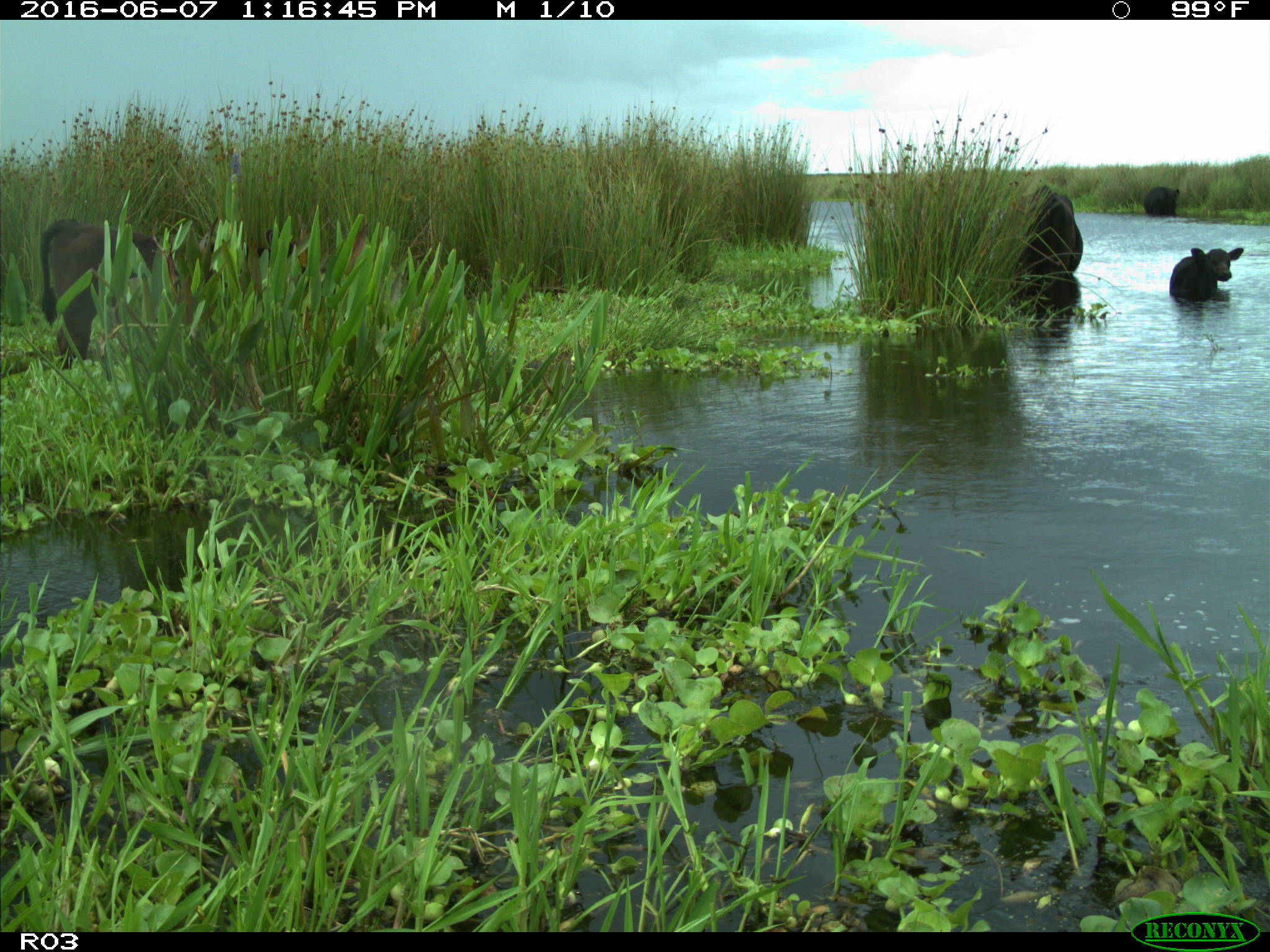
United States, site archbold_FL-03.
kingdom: Animalia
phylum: Chordata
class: Mammalia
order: Artiodactyla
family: Bovidae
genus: Bos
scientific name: Bos taurus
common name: domestic cow